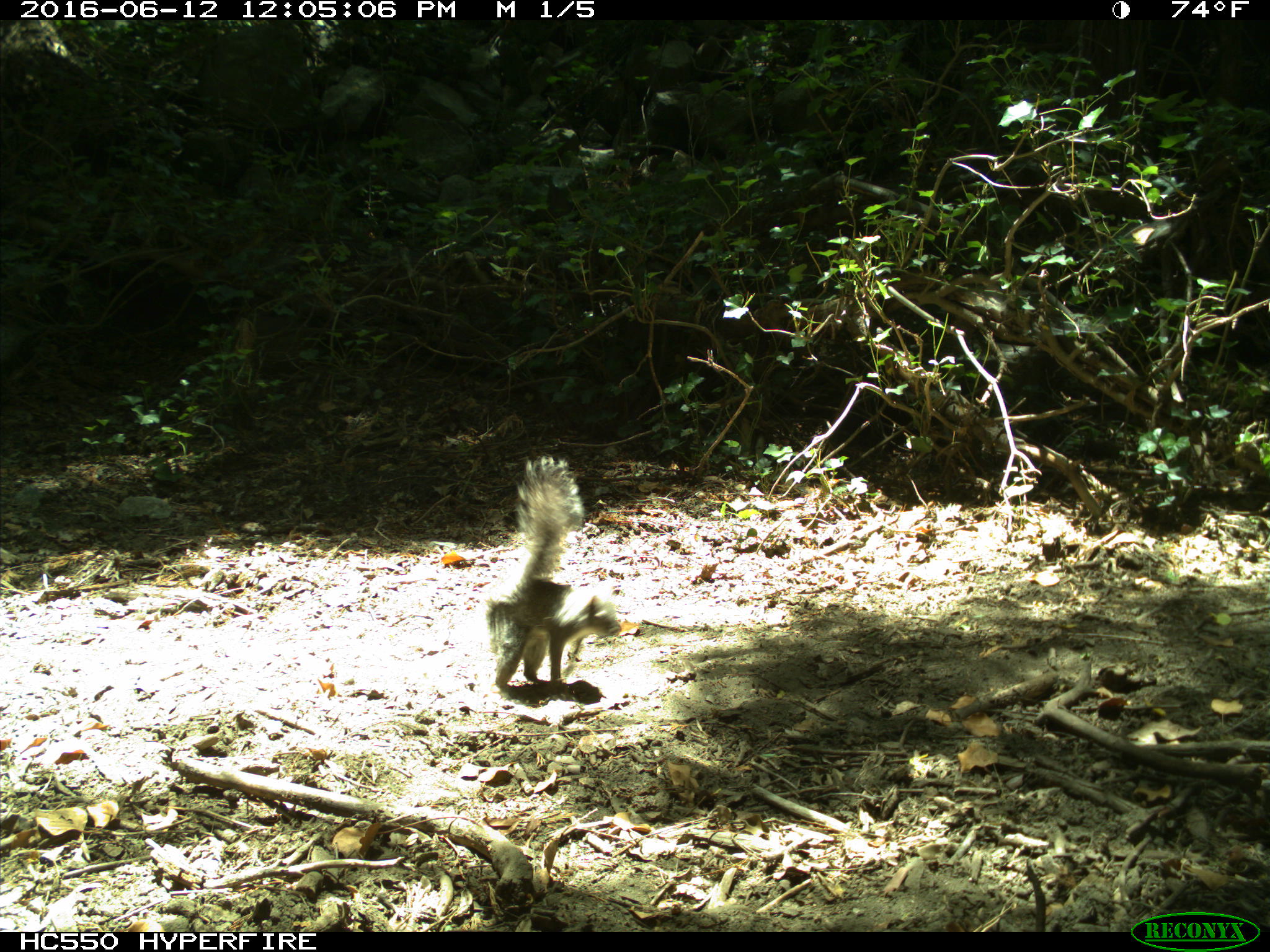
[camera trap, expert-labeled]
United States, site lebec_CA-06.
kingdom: Animalia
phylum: Chordata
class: Mammalia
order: Rodentia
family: Sciuridae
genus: Sciurus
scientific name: Sciurus carolinensis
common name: eastern gray squirrel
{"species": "Sciurus carolinensis (eastern gray squirrel)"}